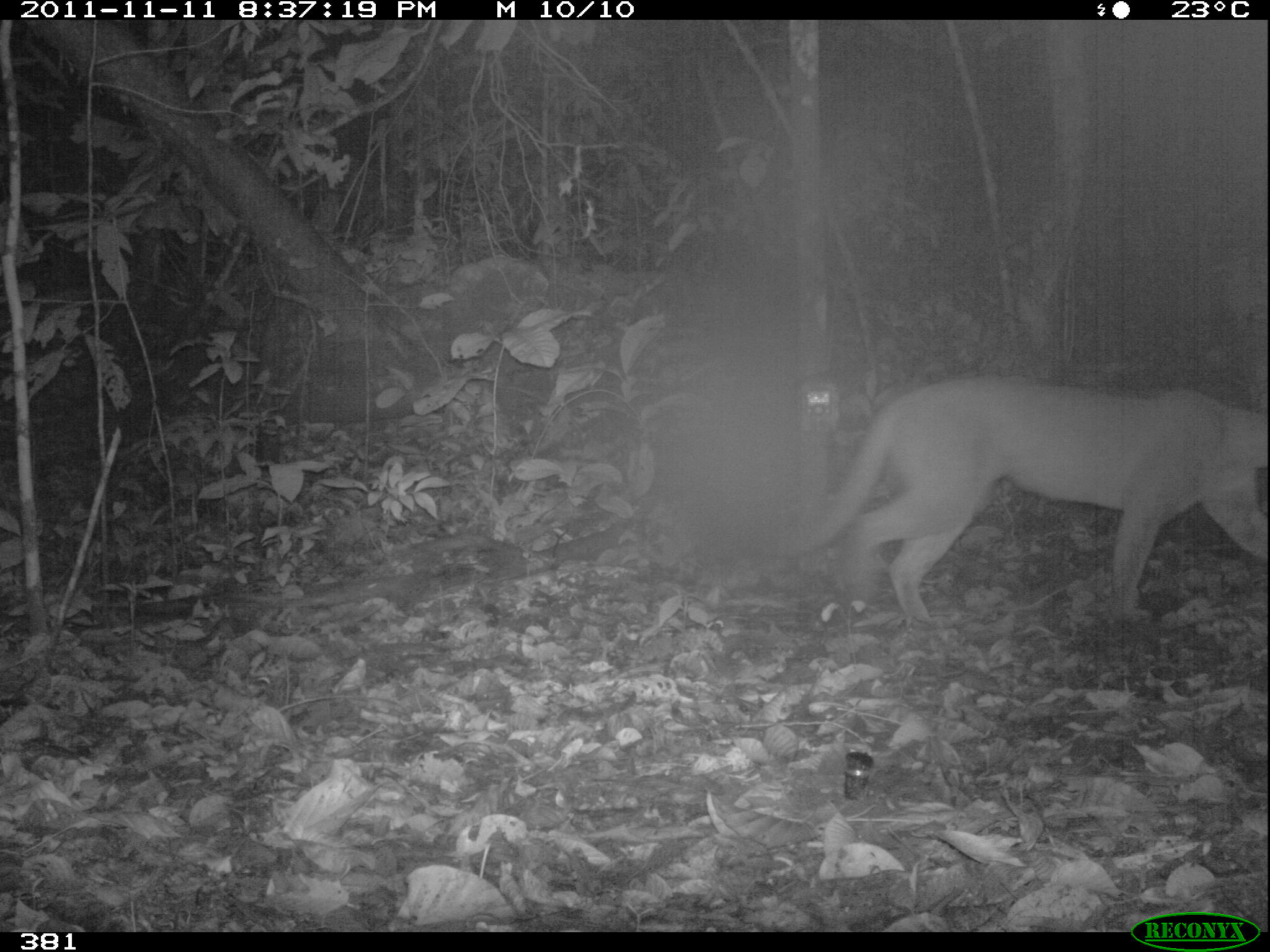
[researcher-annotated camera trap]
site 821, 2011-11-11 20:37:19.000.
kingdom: Animalia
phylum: Chordata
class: Mammalia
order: Carnivora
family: Felidae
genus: Puma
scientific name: Puma concolor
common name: mountain lion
Puma concolor (mountain lion).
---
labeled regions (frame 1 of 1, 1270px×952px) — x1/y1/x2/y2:
puma concolor: 770/374/1270/620